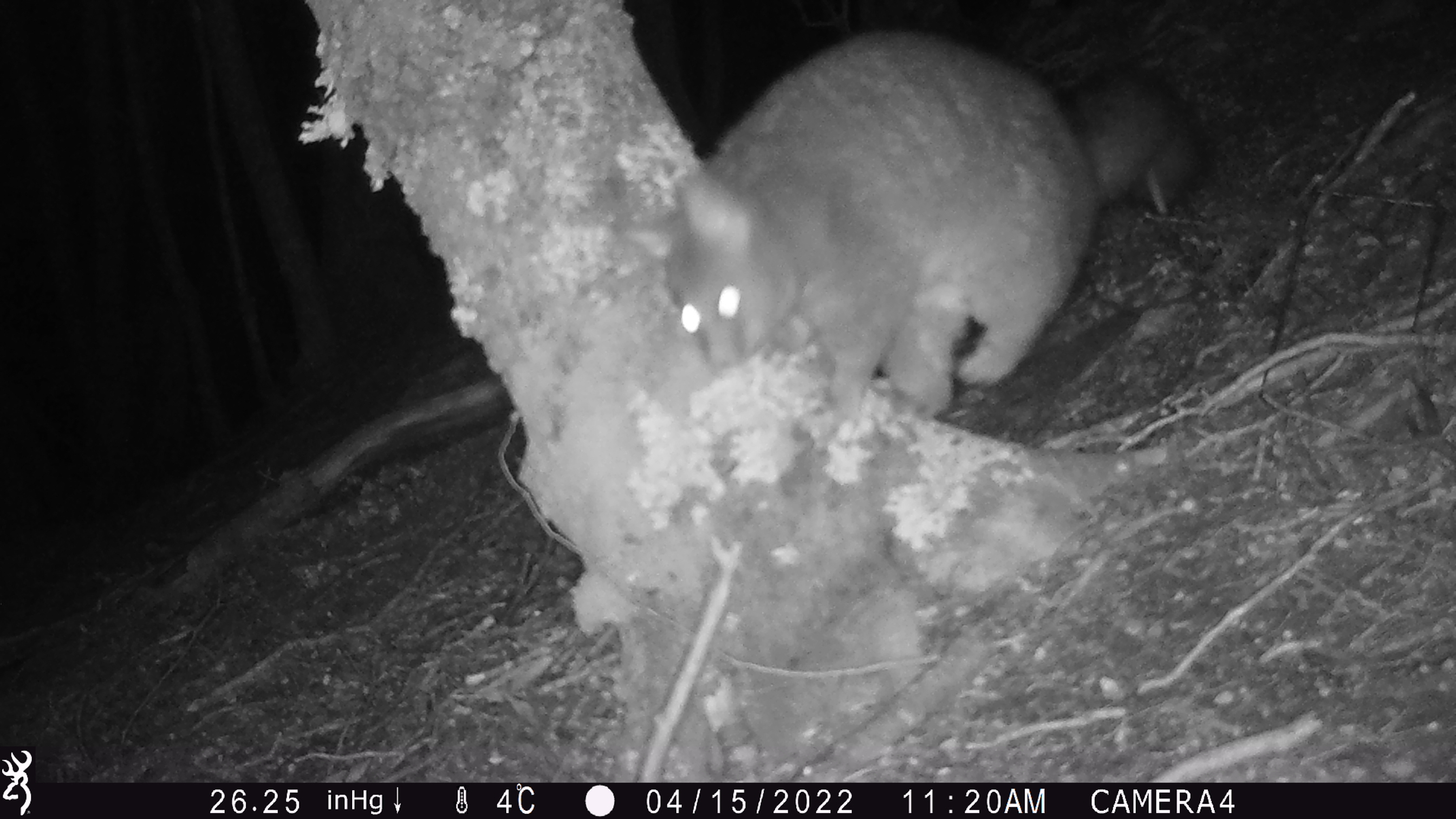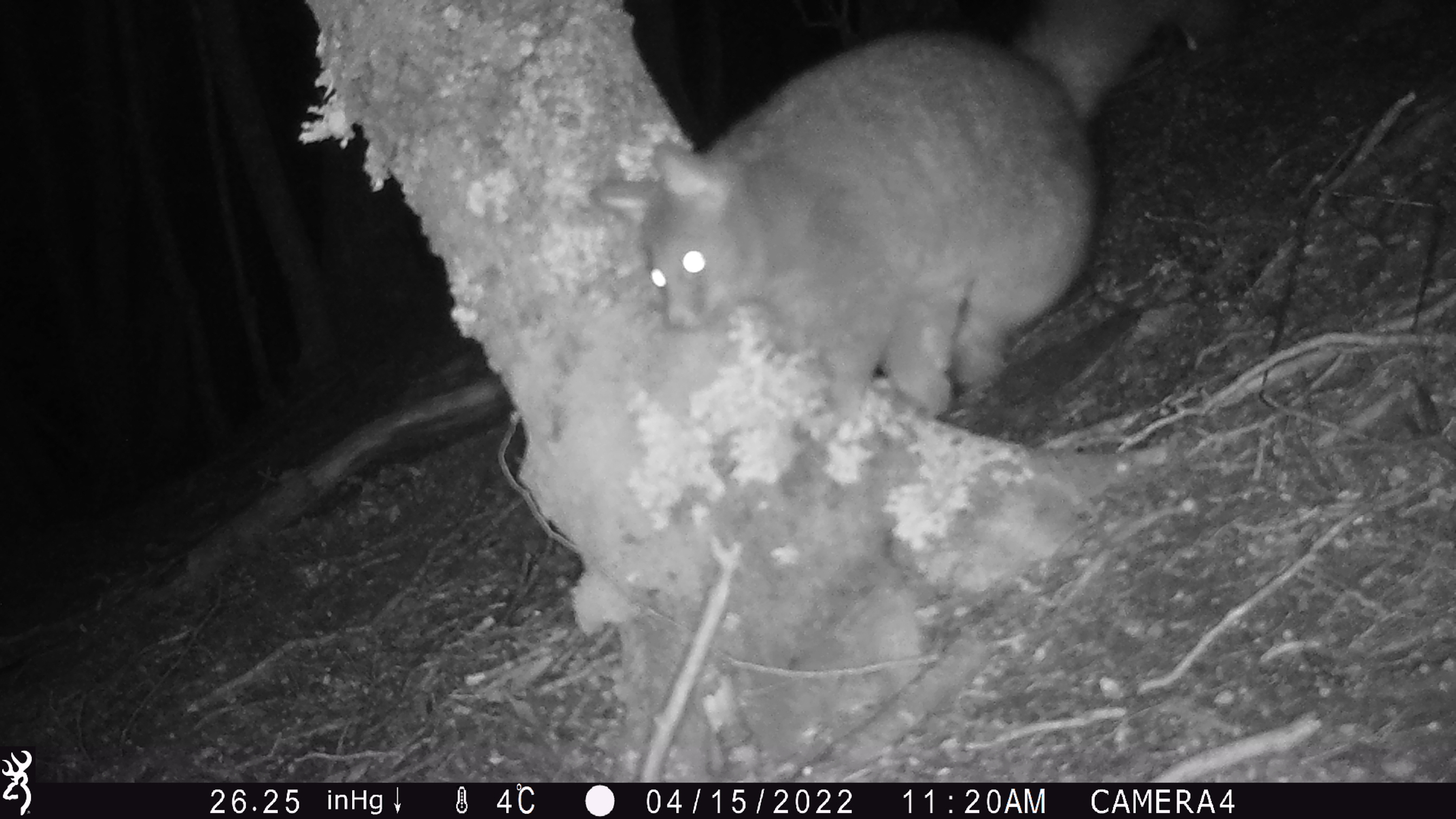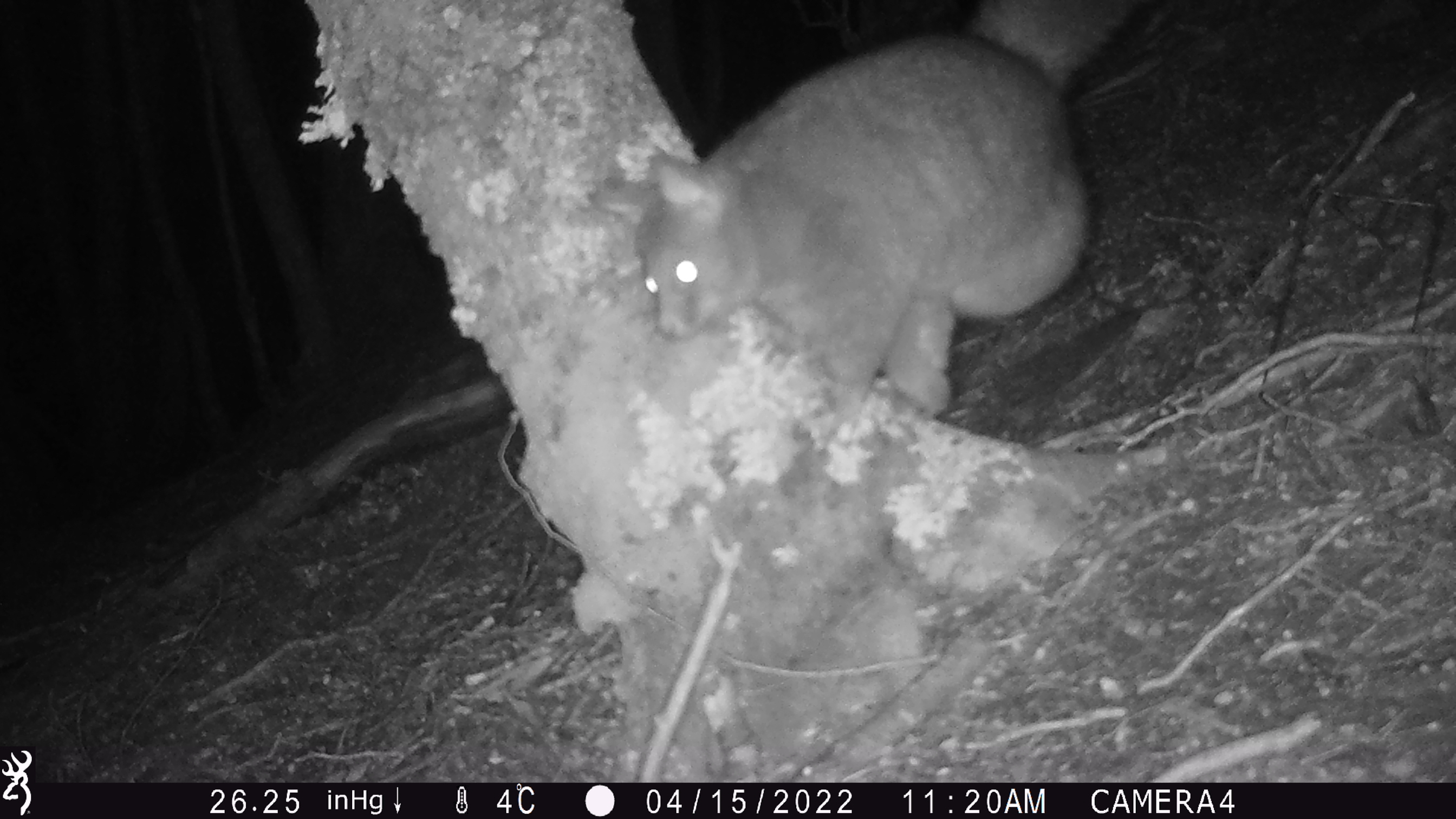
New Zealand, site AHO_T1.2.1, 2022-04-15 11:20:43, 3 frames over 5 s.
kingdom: Animalia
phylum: Chordata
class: Mammalia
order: Diprotodontia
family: Phalangeridae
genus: Trichosurus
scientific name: Trichosurus vulpecula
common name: common brushtail possum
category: possum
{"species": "possum (common brushtail possum) (Trichosurus vulpecula)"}